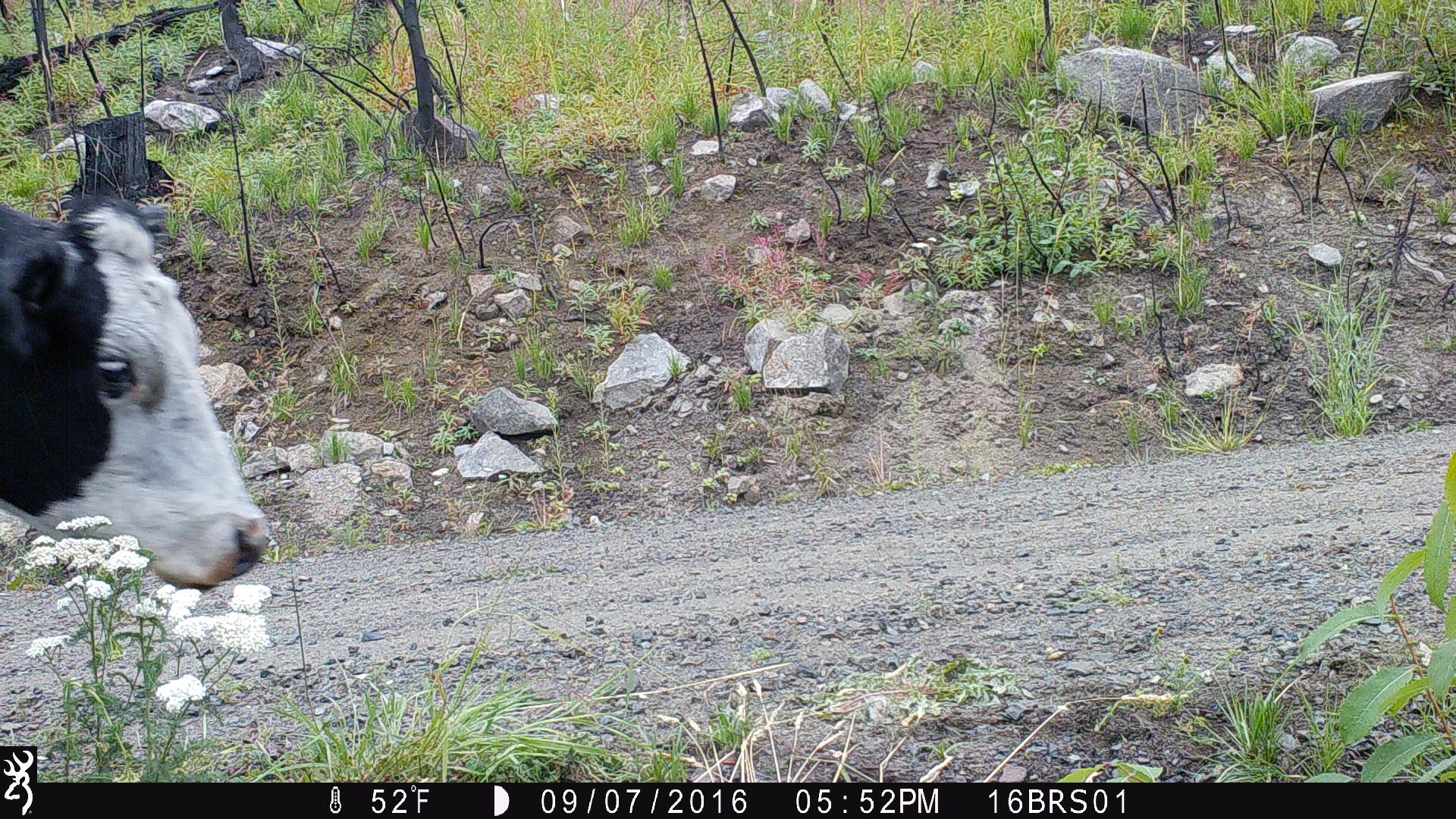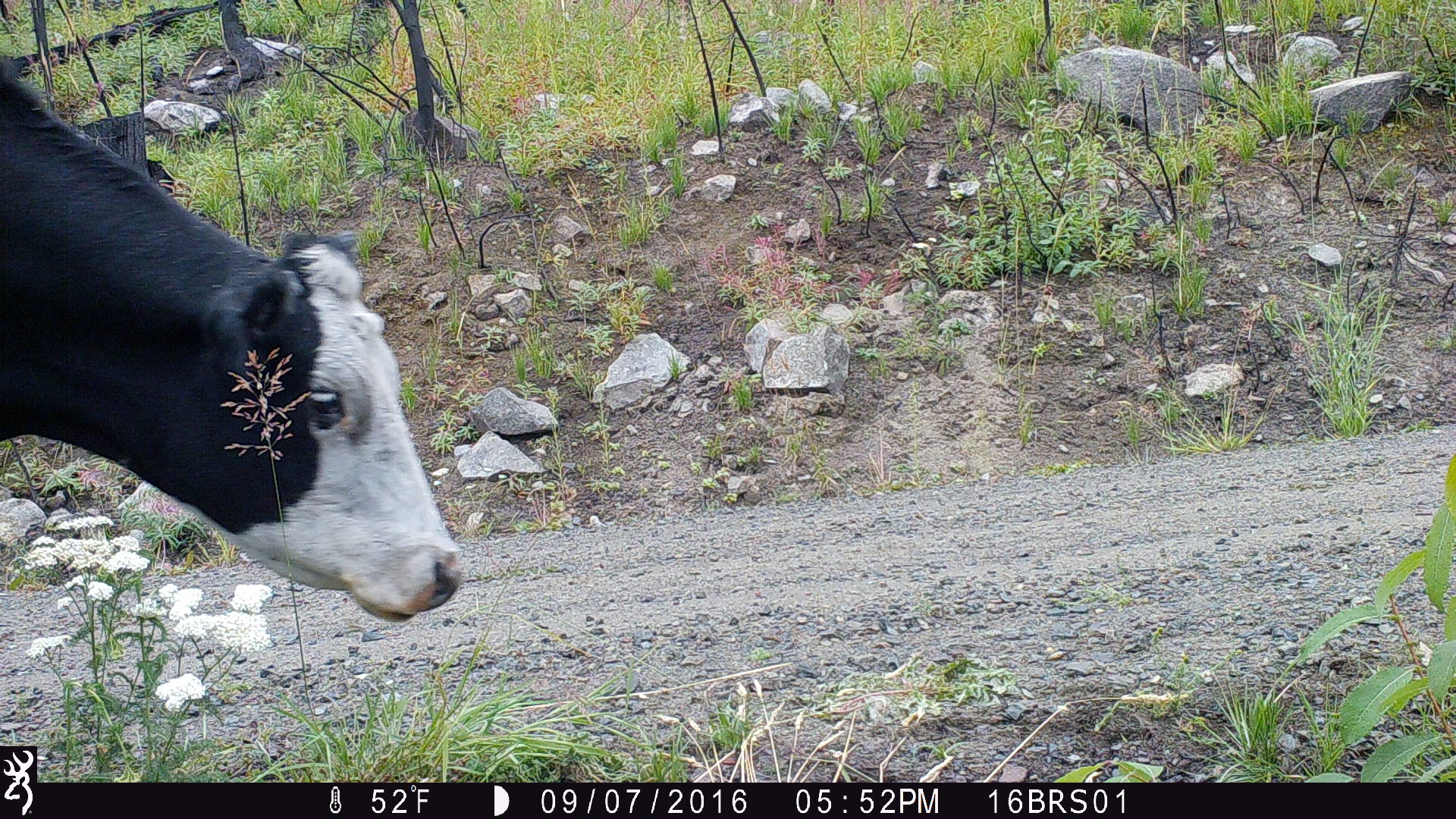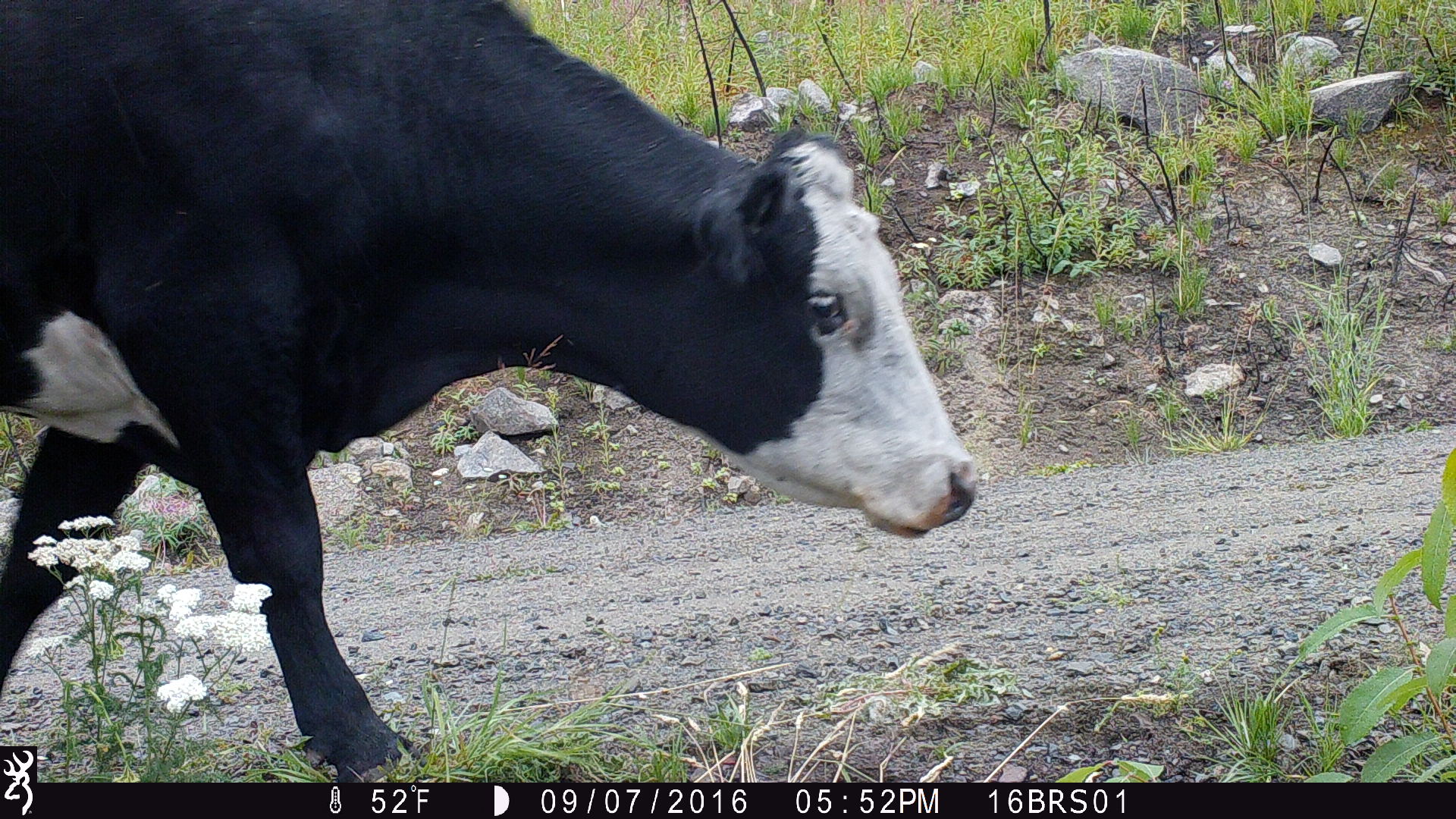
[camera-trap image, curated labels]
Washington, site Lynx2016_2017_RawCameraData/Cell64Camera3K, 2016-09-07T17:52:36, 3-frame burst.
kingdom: Animalia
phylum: Chordata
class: Mammalia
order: Artiodactyla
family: Bovidae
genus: Bos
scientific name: Bos taurus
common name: domestic cattle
Domestic cattle (Bos taurus). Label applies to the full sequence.